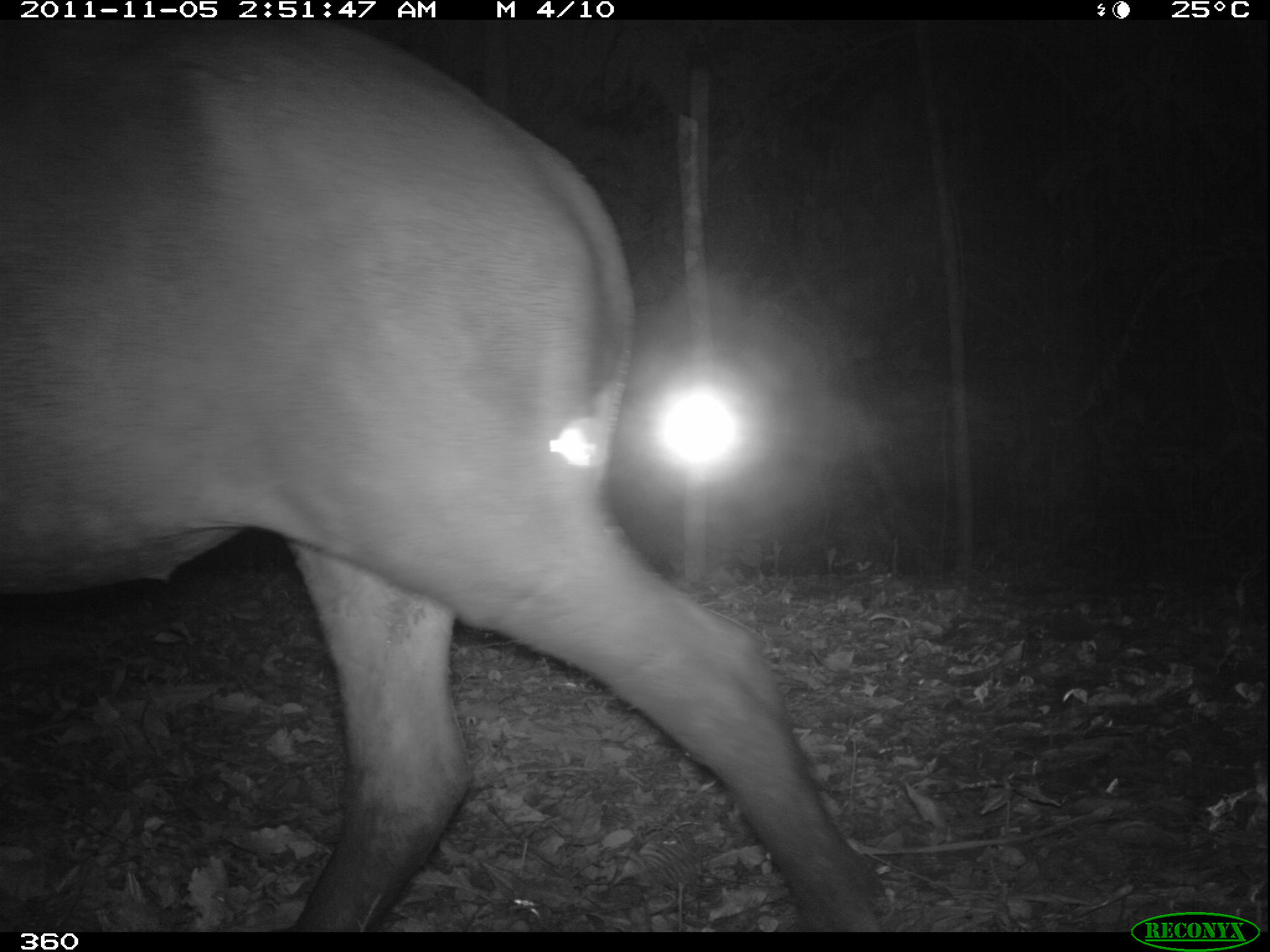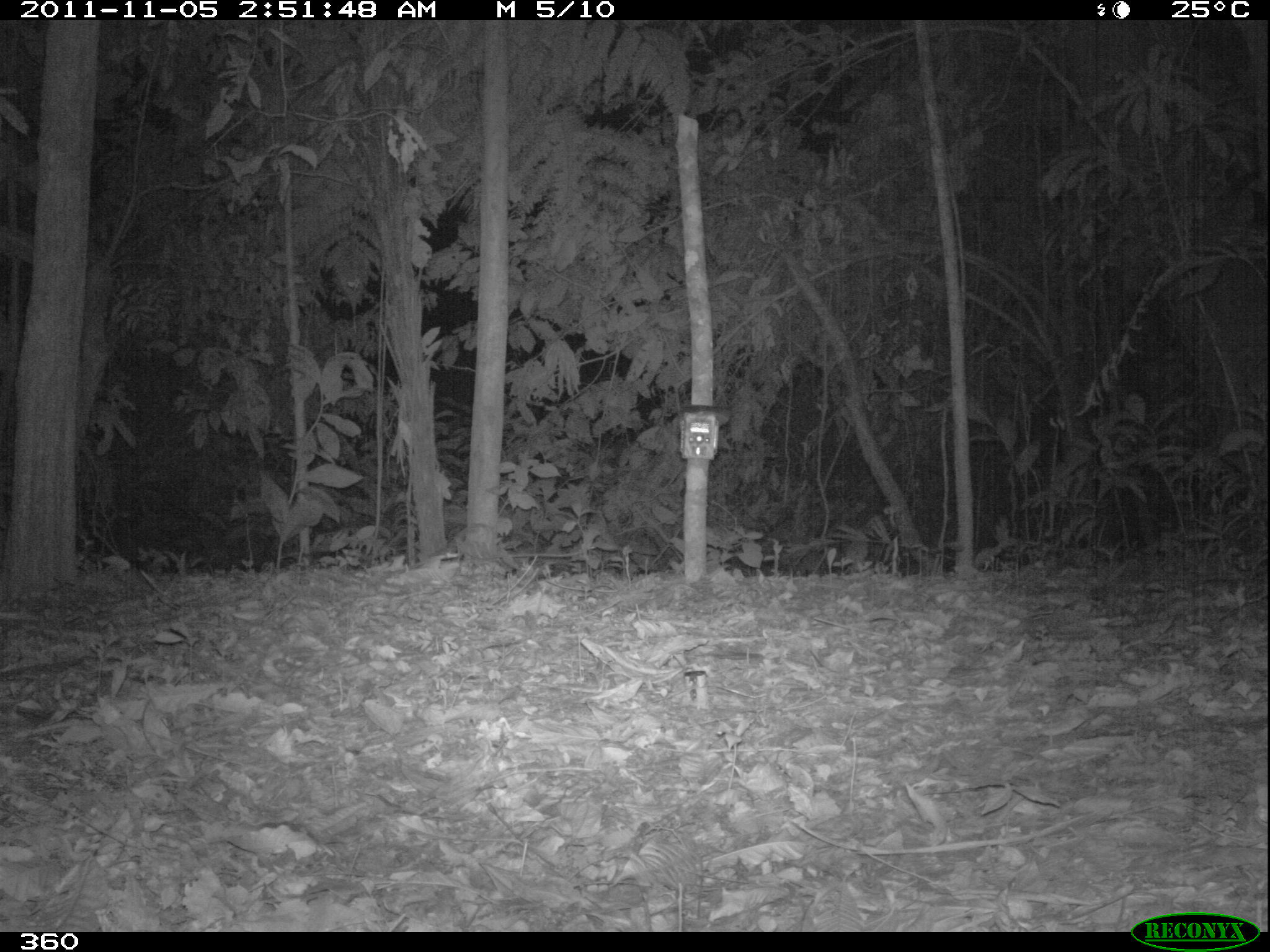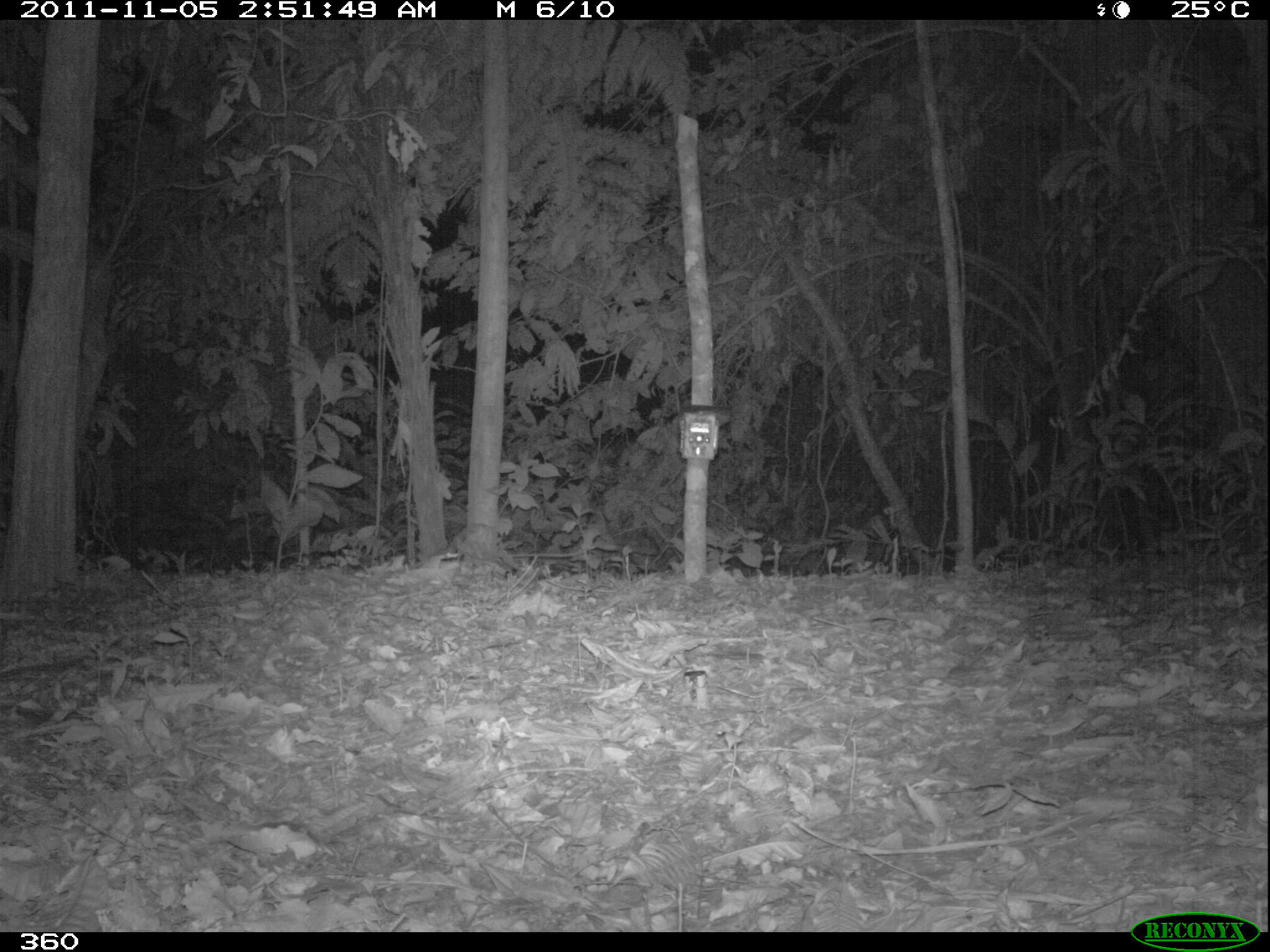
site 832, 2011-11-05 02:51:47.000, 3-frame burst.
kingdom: Animalia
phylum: Chordata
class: Mammalia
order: Perissodactyla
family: Tapiridae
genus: Tapirus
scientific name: Tapirus terrestris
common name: south american tapir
Tapirus terrestris (south american tapir).